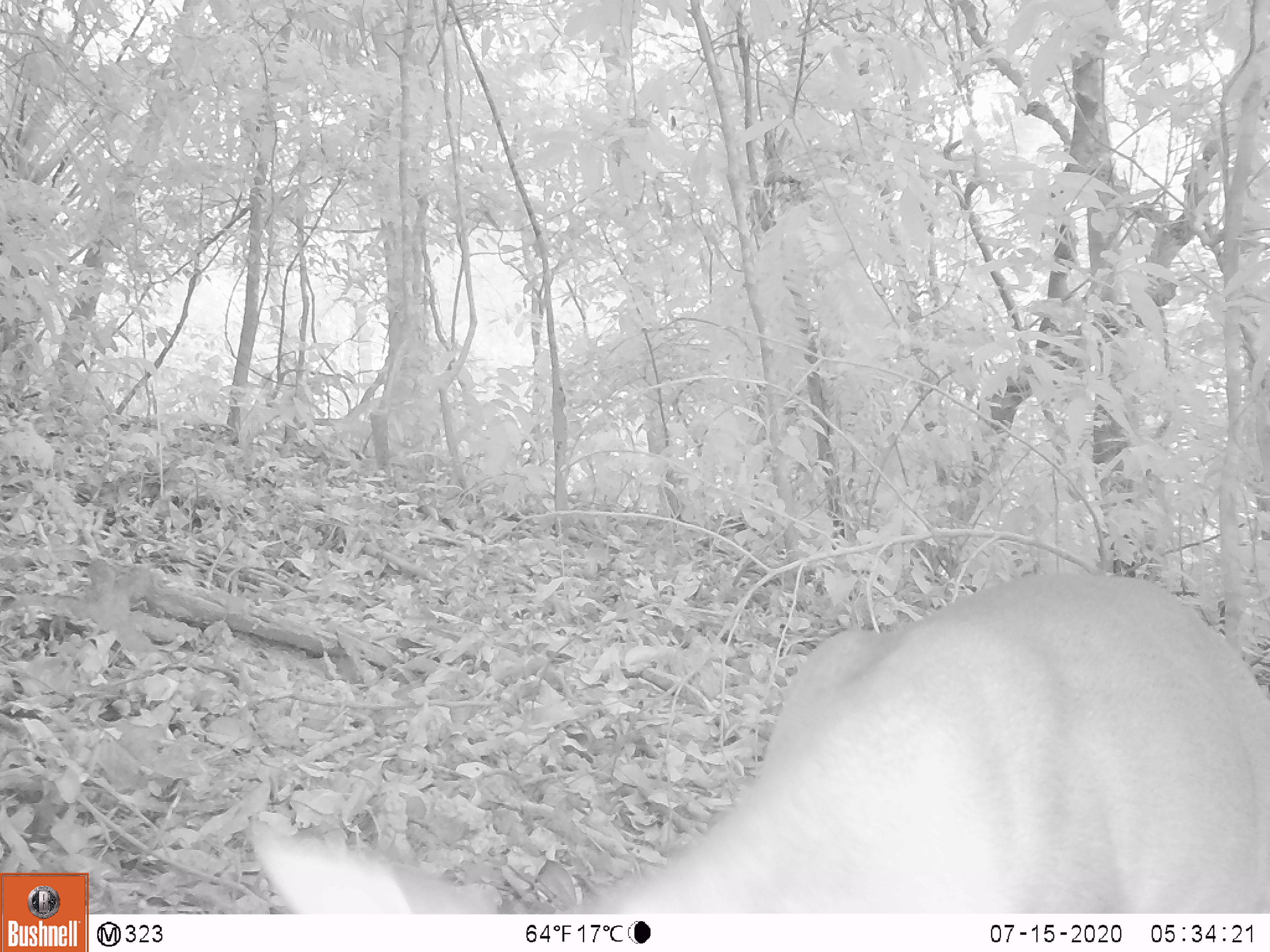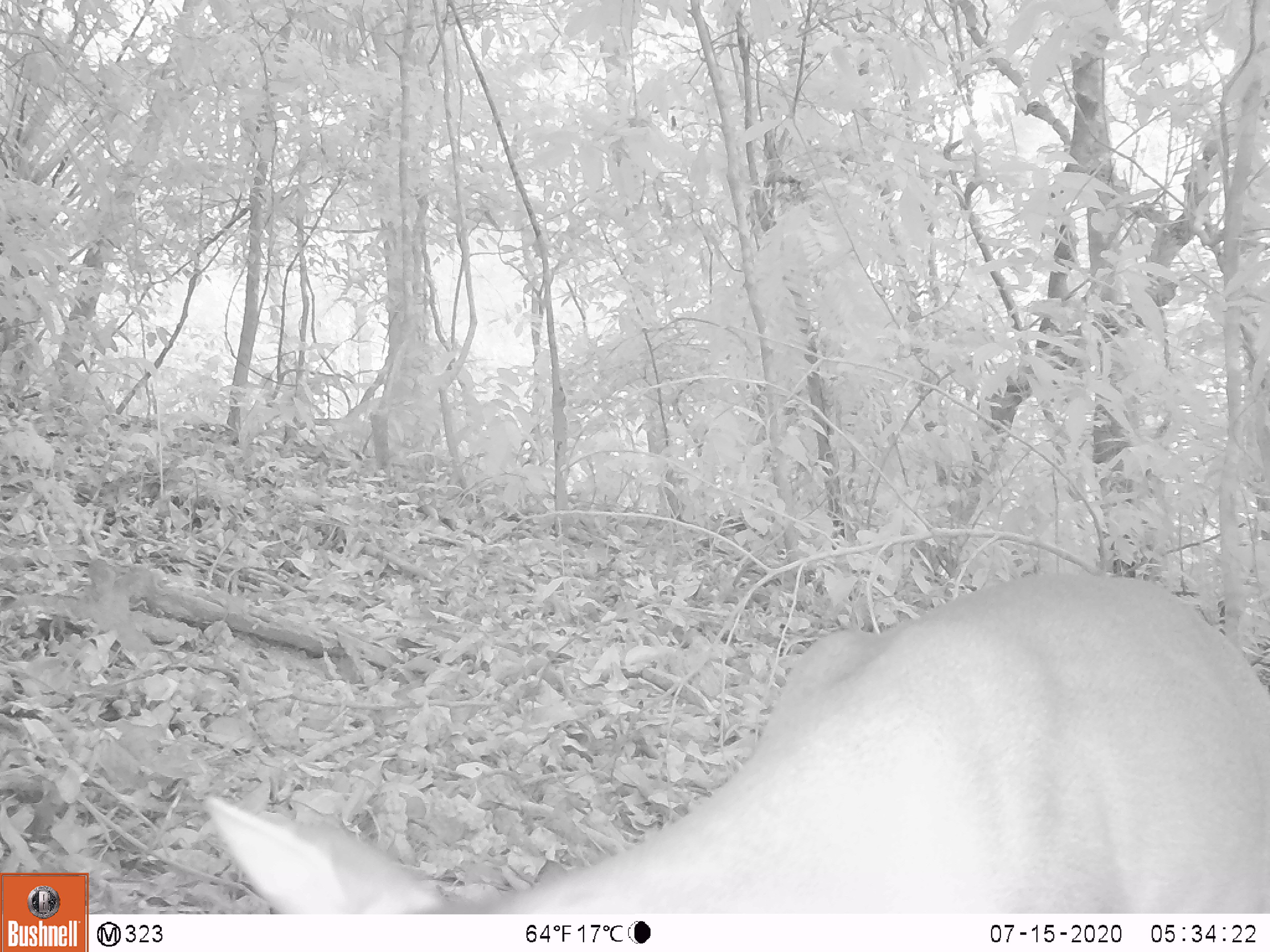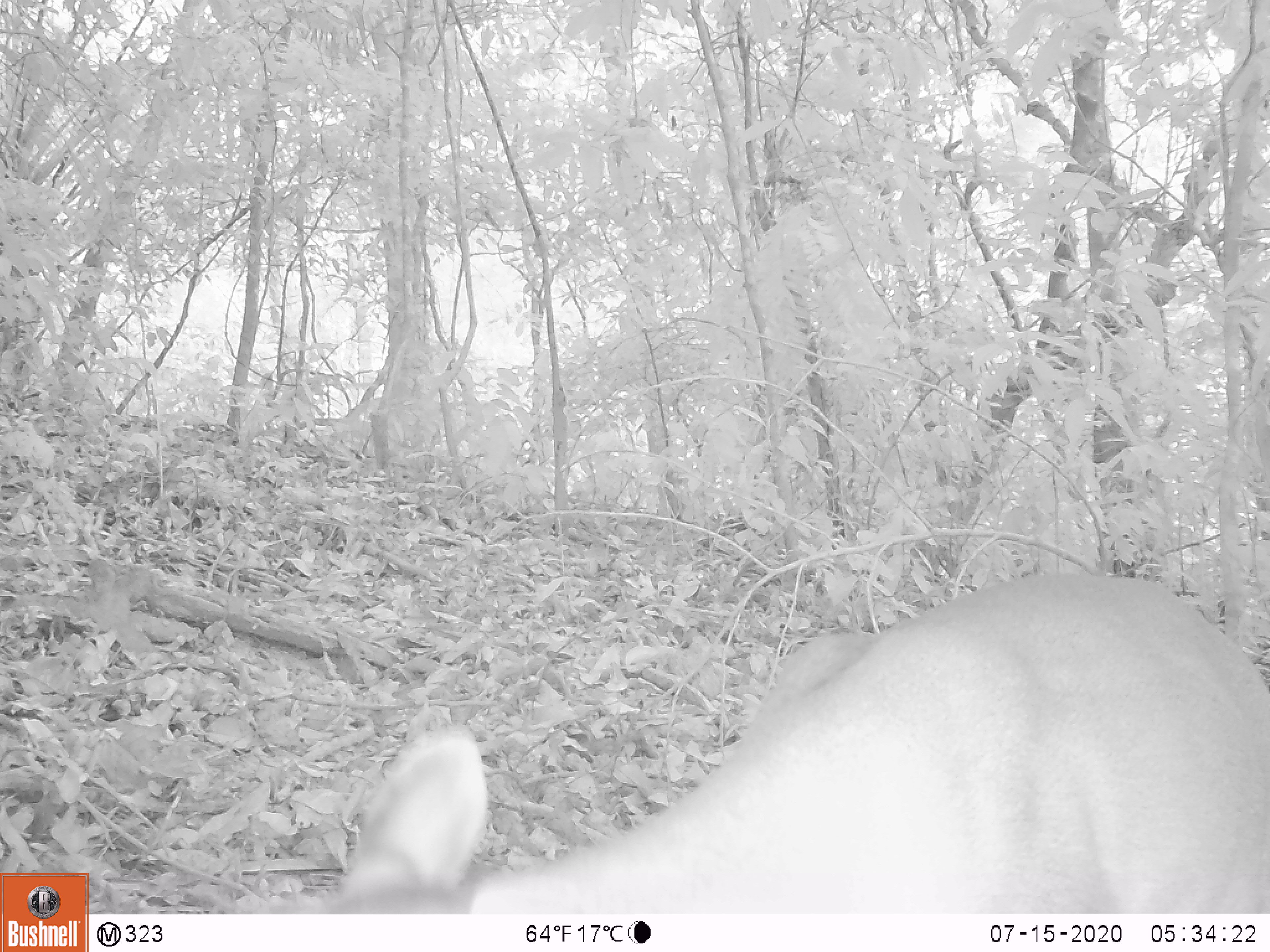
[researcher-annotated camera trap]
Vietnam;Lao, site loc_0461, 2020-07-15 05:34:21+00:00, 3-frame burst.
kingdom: Animalia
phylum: Chordata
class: Mammalia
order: Artiodactyla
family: Cervidae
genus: Muntiacus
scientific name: Muntiacus vuquangensis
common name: large-antlered muntjac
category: large antlered muntjac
Large antlered muntjac (large-antlered muntjac) (Muntiacus vuquangensis). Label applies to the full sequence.